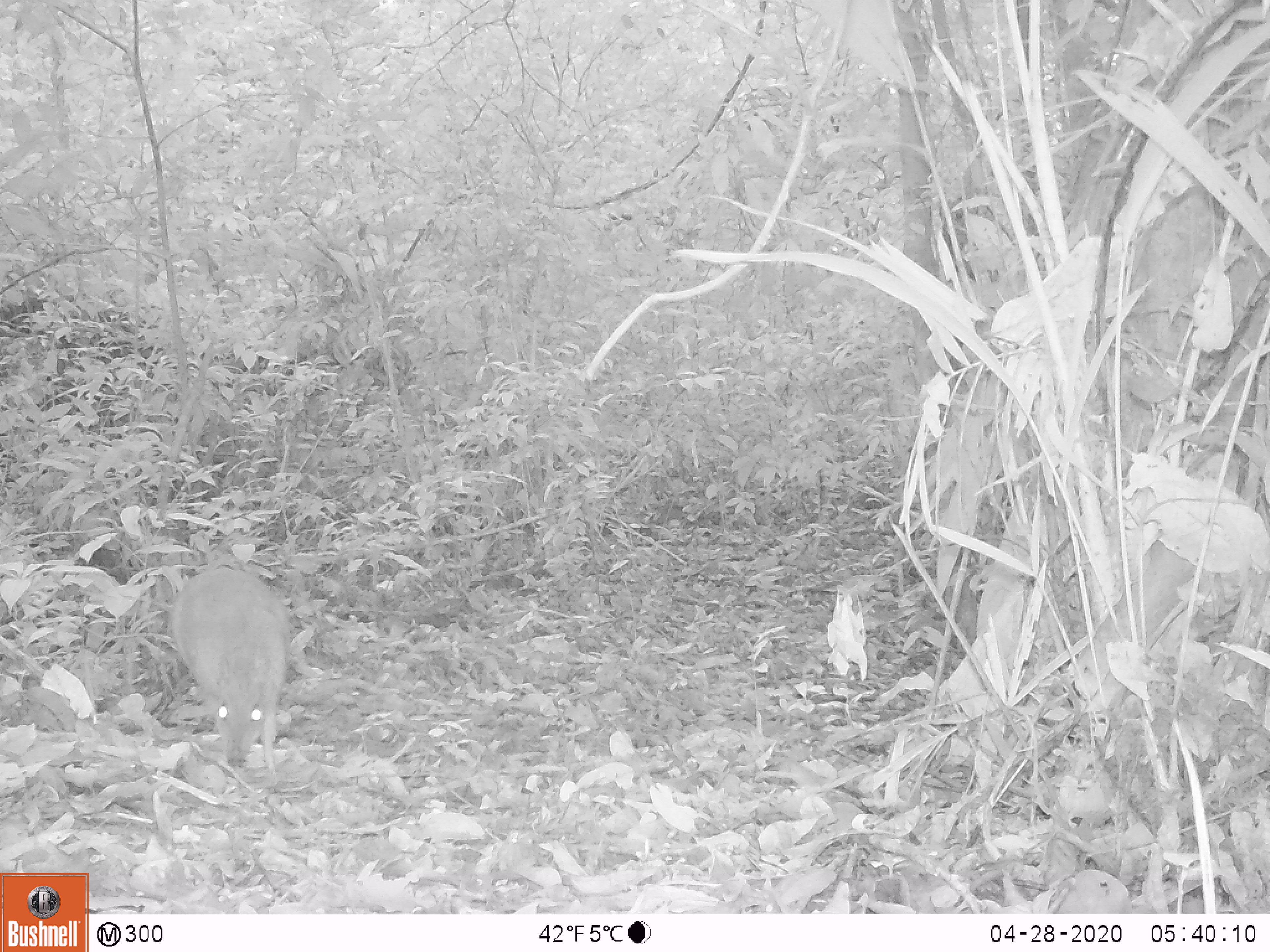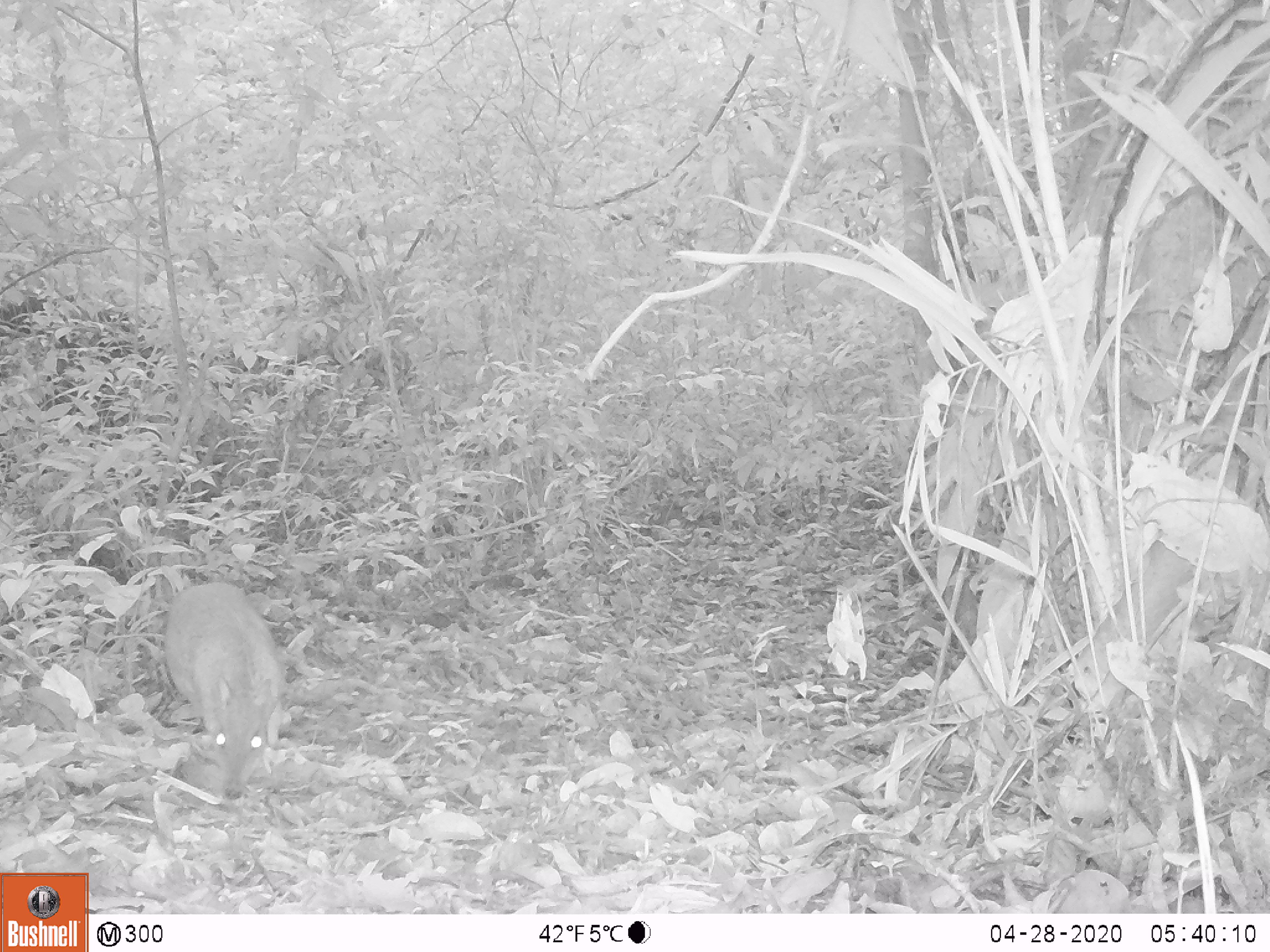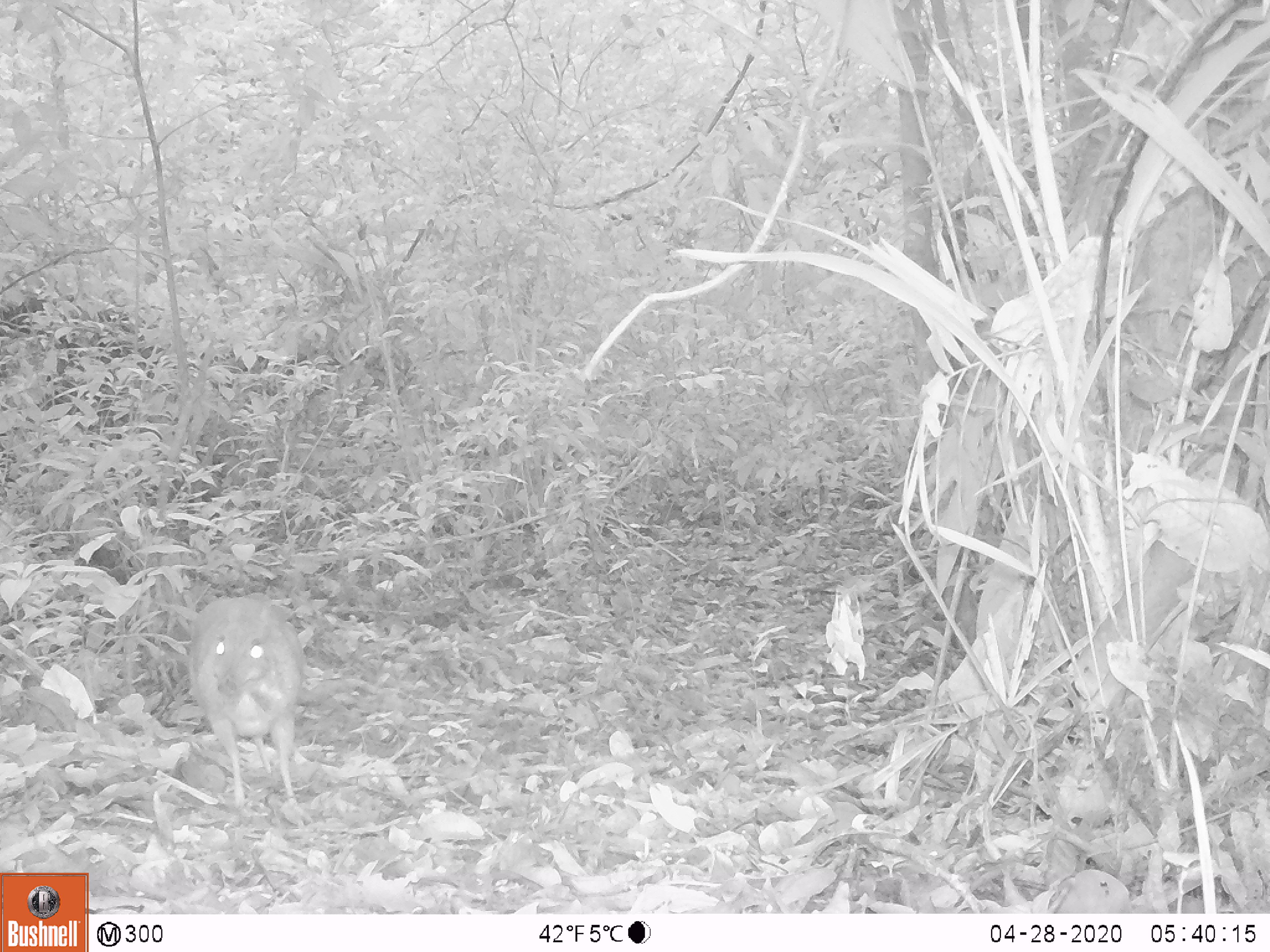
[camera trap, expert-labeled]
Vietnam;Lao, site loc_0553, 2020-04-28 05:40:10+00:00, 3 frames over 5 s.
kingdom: Animalia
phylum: Chordata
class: Mammalia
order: Artiodactyla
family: Tragulidae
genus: Moschiola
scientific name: Moschiola meminna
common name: chevrotain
Chevrotain (Moschiola meminna). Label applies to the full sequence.